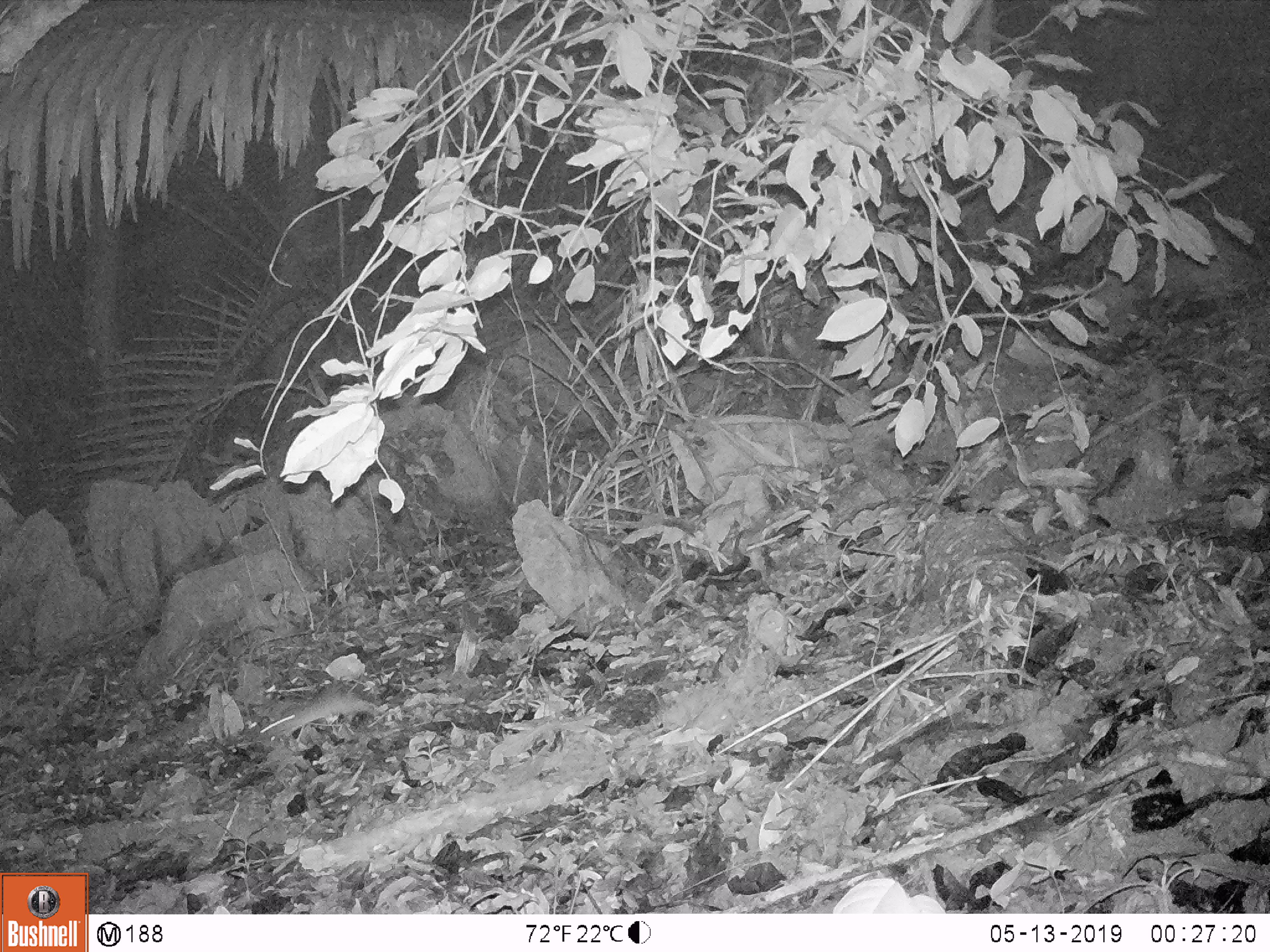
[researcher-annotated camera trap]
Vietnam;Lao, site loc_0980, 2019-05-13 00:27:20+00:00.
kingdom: Animalia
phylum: Chordata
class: Mammalia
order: Rodentia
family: Muridae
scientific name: Muridae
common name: old-world mice and rats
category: unidentified murid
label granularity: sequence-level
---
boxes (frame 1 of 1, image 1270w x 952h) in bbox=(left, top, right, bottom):
unidentified murid: bbox=(259, 683, 381, 741)